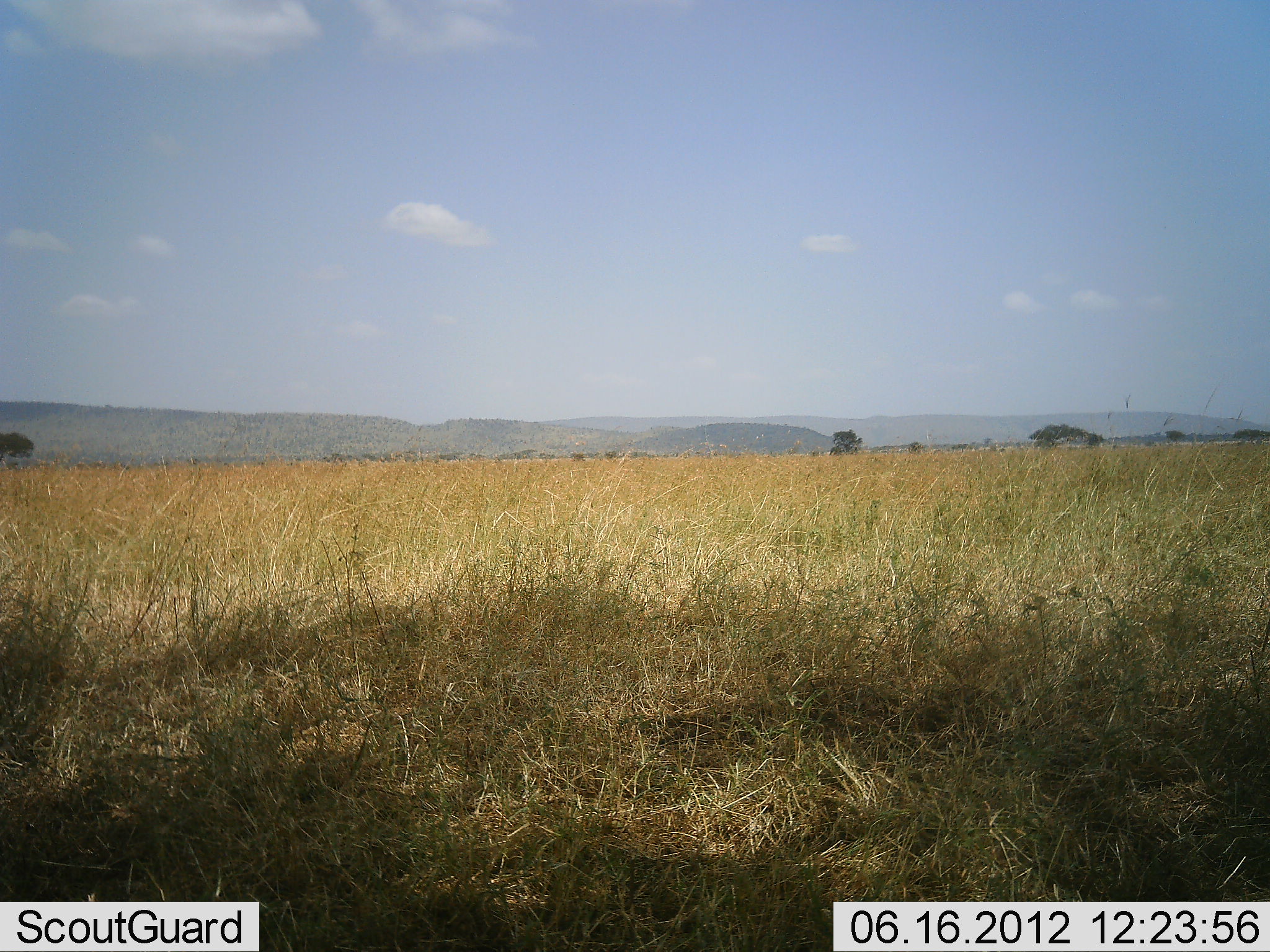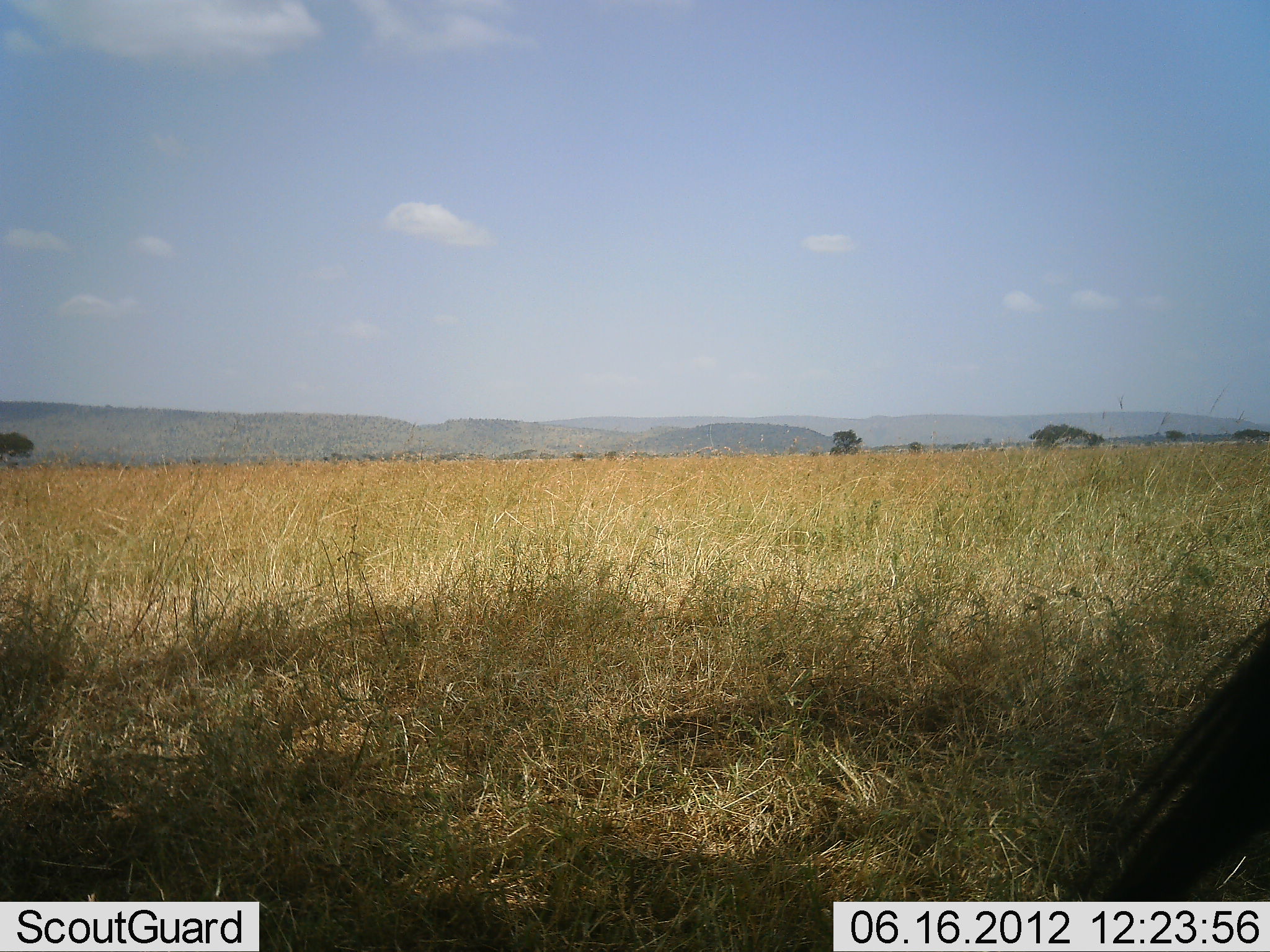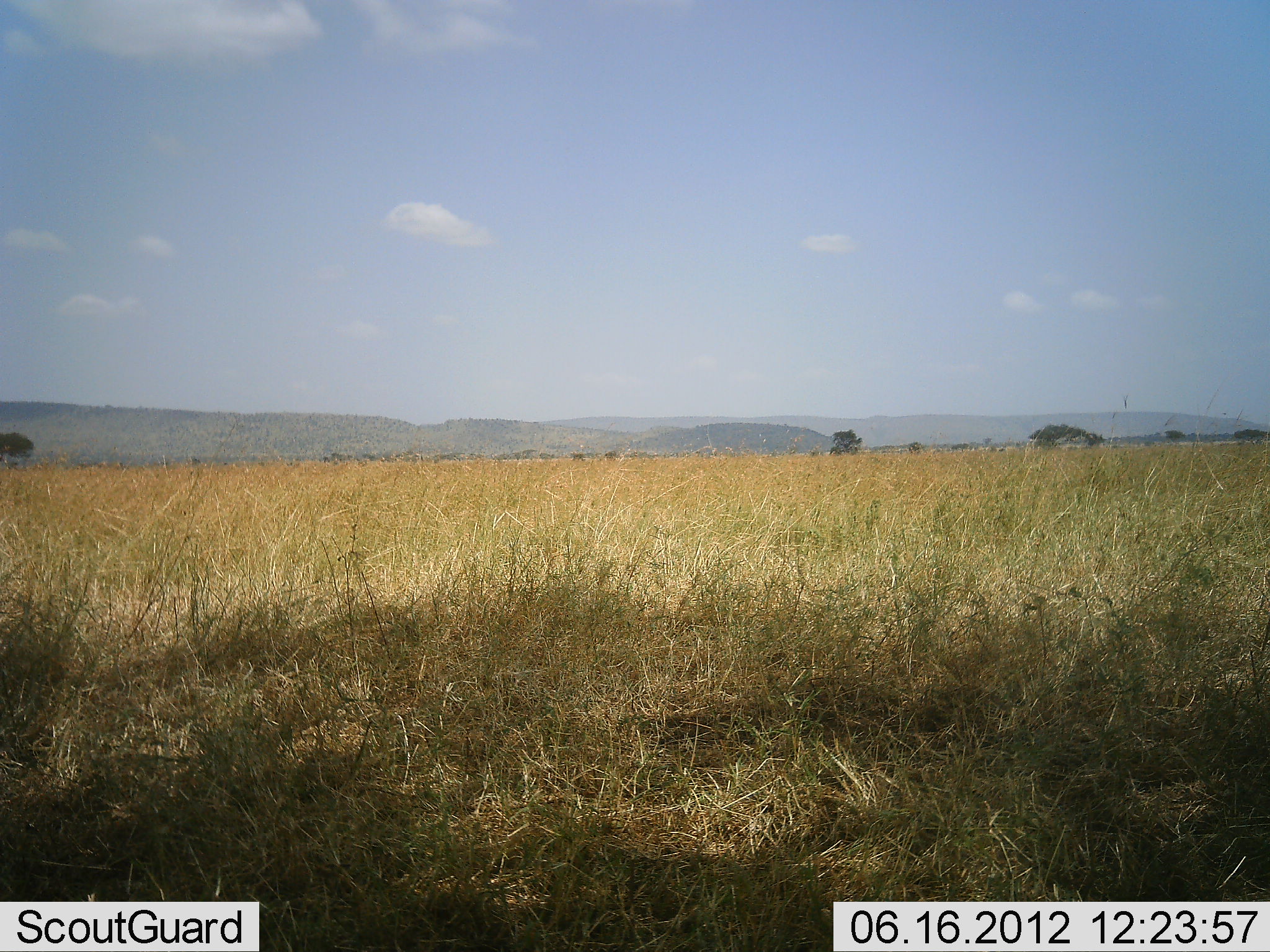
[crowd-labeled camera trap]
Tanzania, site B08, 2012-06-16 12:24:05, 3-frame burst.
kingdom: Animalia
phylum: Chordata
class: Mammalia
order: Artiodactyla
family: Bovidae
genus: Connochaetes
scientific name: Connochaetes taurinus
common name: blue wildebeest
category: wildebeest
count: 1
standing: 78%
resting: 0%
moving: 22%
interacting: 0%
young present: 0%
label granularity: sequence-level